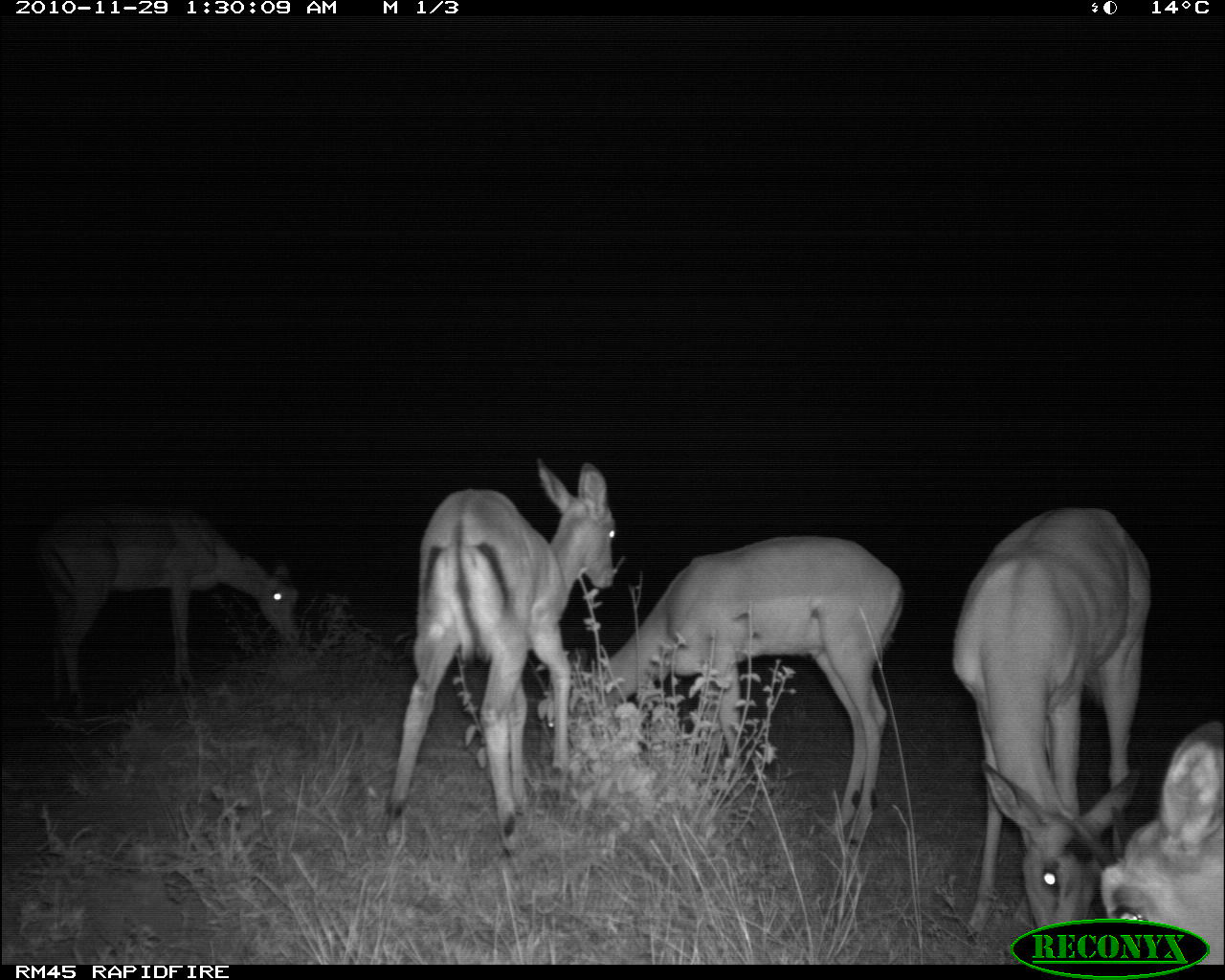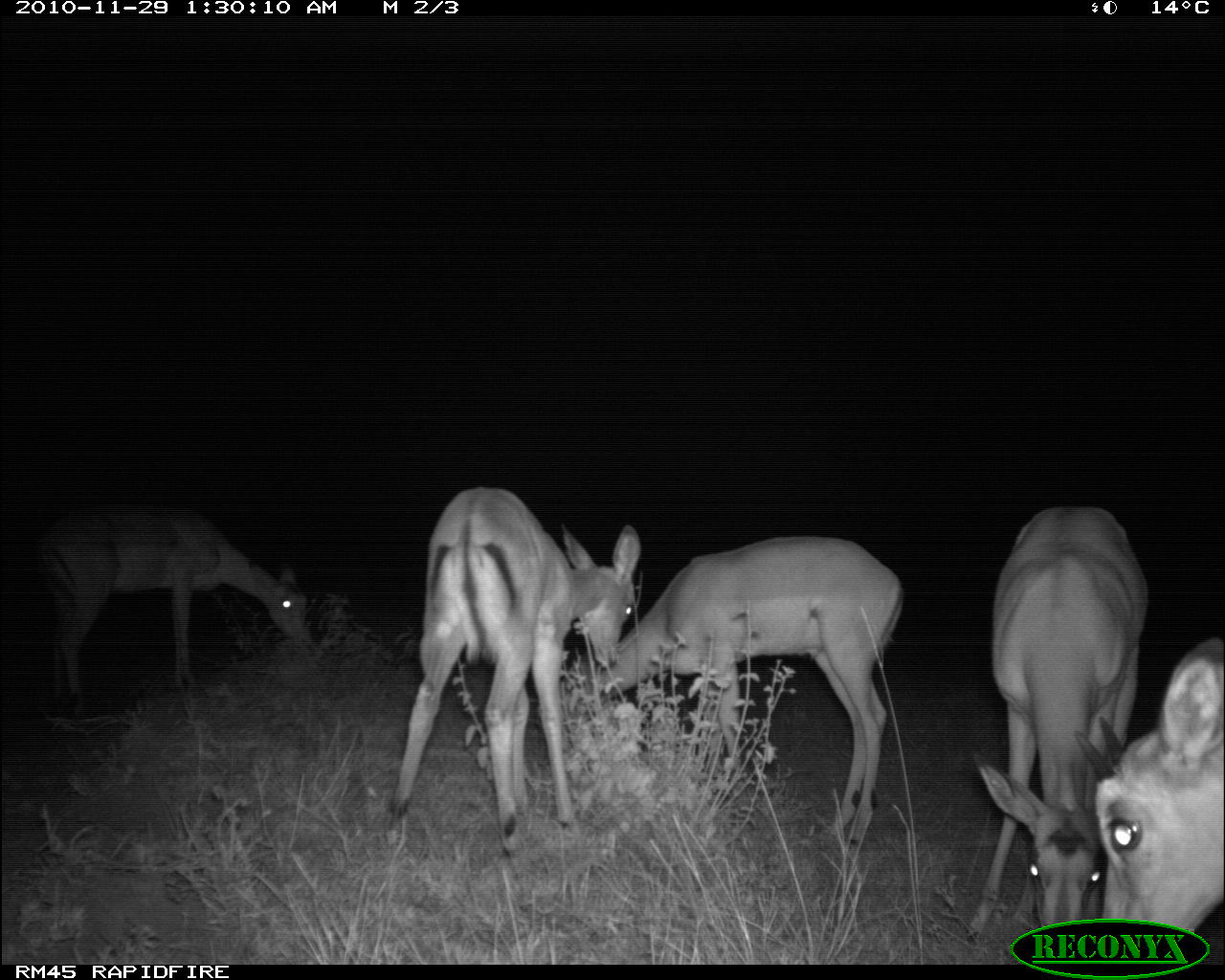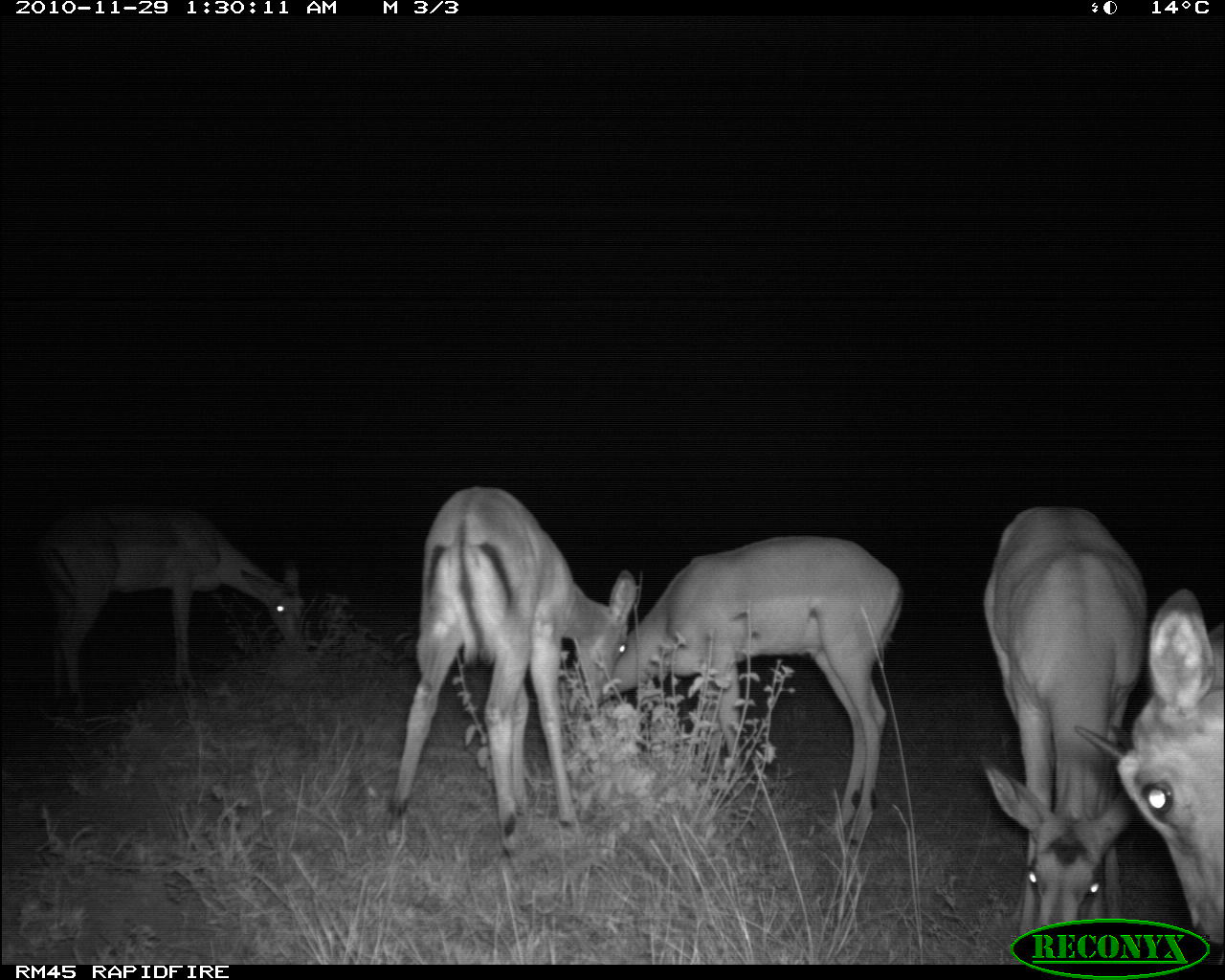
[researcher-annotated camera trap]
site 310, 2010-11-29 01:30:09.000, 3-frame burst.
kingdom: Animalia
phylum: Chordata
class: Mammalia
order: Artiodactyla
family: Bovidae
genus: Aepyceros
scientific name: Aepyceros melampus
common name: impala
Aepyceros melampus (impala), count 5.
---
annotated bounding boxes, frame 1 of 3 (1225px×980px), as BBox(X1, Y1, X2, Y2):
aepyceros melampus: BBox(545, 531, 906, 858); BBox(384, 455, 616, 861); BBox(951, 507, 1152, 948); BBox(36, 510, 302, 718); BBox(1101, 722, 1224, 965)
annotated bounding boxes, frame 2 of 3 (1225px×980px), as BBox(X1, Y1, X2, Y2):
aepyceros melampus: BBox(567, 533, 908, 851); BBox(387, 483, 644, 860); BBox(962, 499, 1155, 961); BBox(37, 494, 323, 718); BBox(1091, 632, 1224, 933)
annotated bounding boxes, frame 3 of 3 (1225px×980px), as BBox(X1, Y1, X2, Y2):
aepyceros melampus: BBox(603, 536, 902, 849); BBox(386, 487, 634, 855); BBox(983, 503, 1145, 939); BBox(38, 505, 301, 714); BBox(1073, 588, 1224, 941)